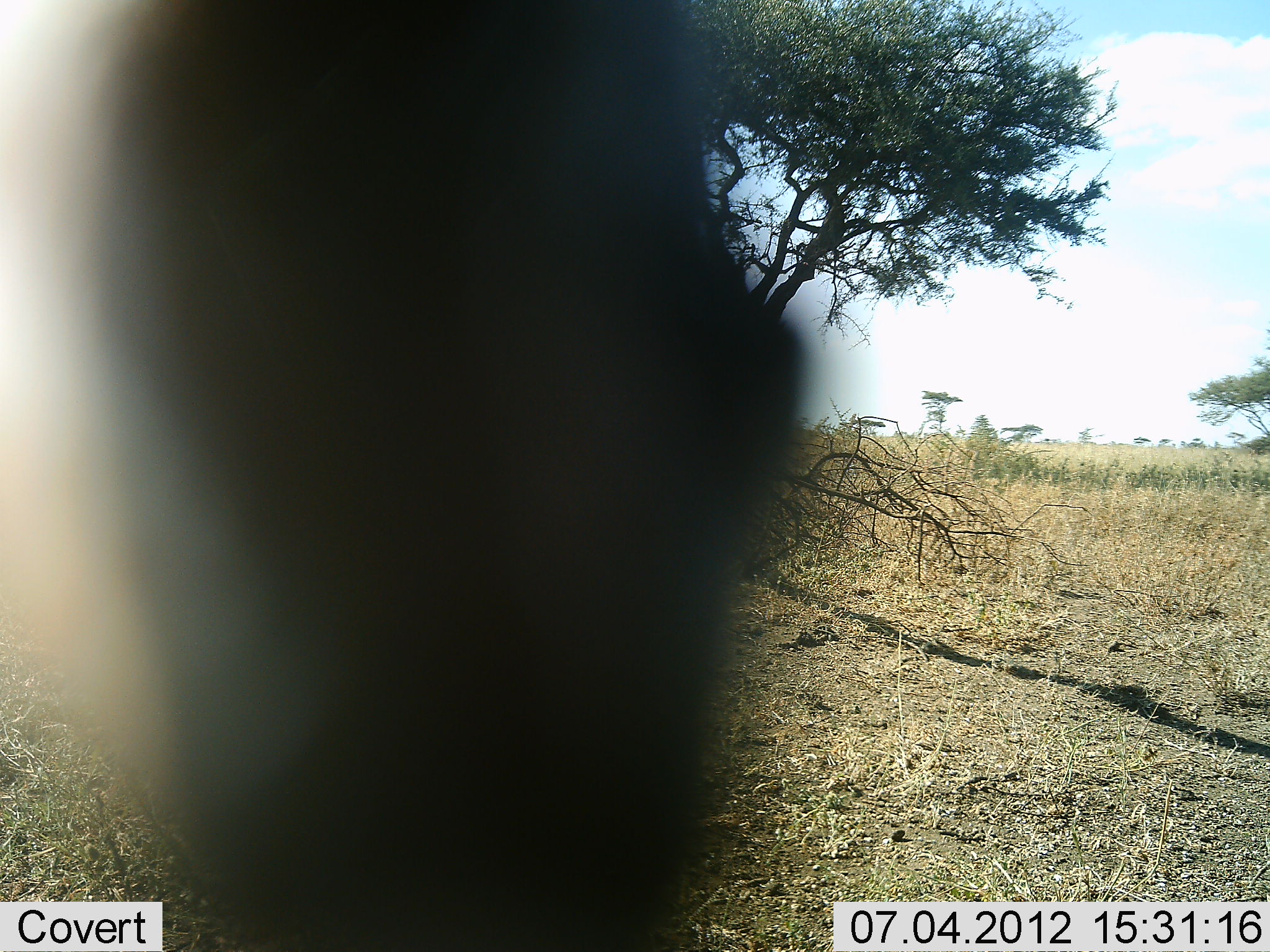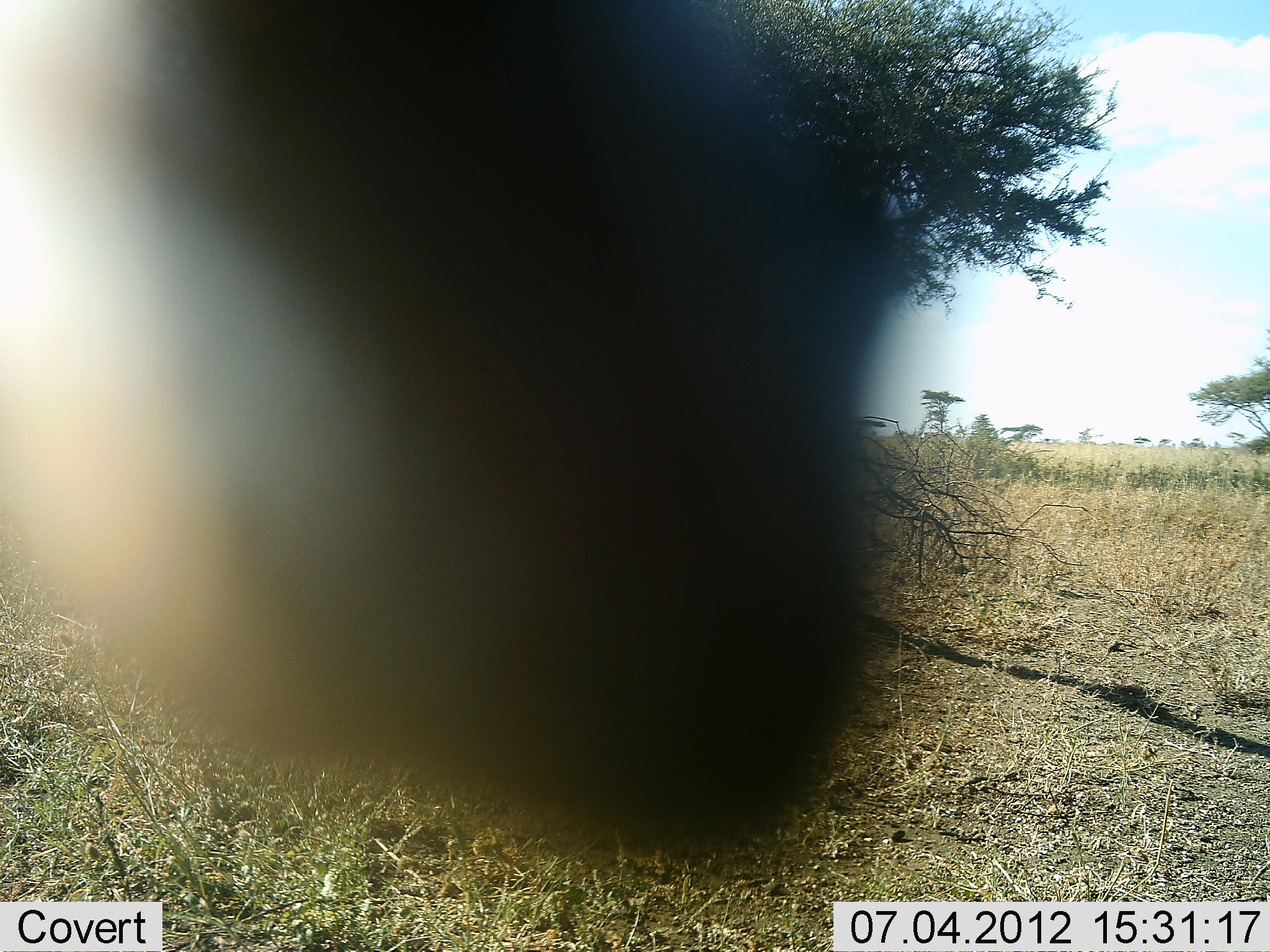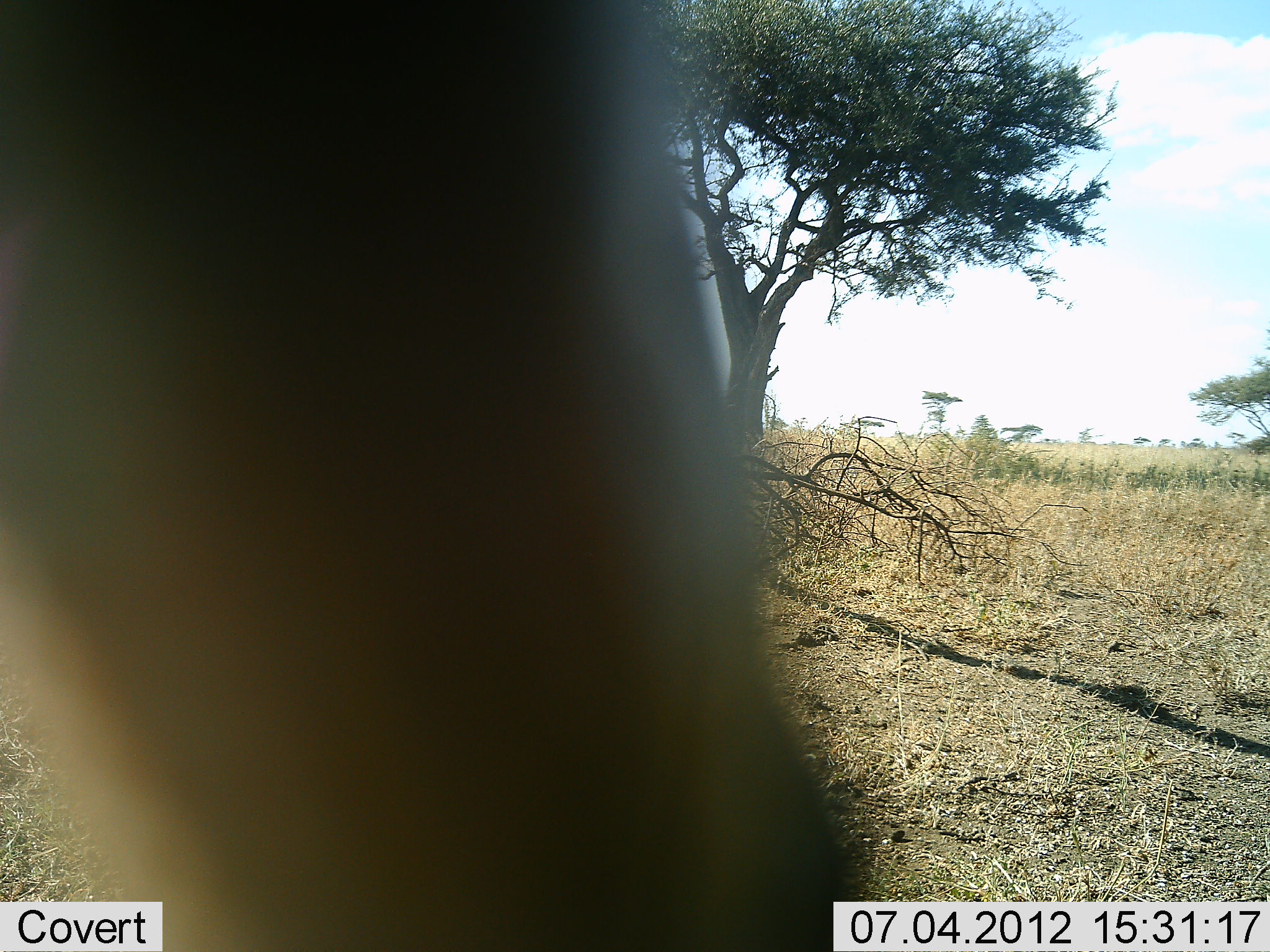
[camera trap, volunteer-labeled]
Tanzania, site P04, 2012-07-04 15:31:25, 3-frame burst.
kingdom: Animalia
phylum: Chordata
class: Mammalia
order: Artiodactyla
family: Bovidae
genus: Aepyceros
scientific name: Aepyceros melampus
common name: impala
Impala (Aepyceros melampus), count 1. Behavior (volunteer vote fractions): standing 67%, resting 0%, moving 0%, interacting 33%. Young present (vote fraction): 0%. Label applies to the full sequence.